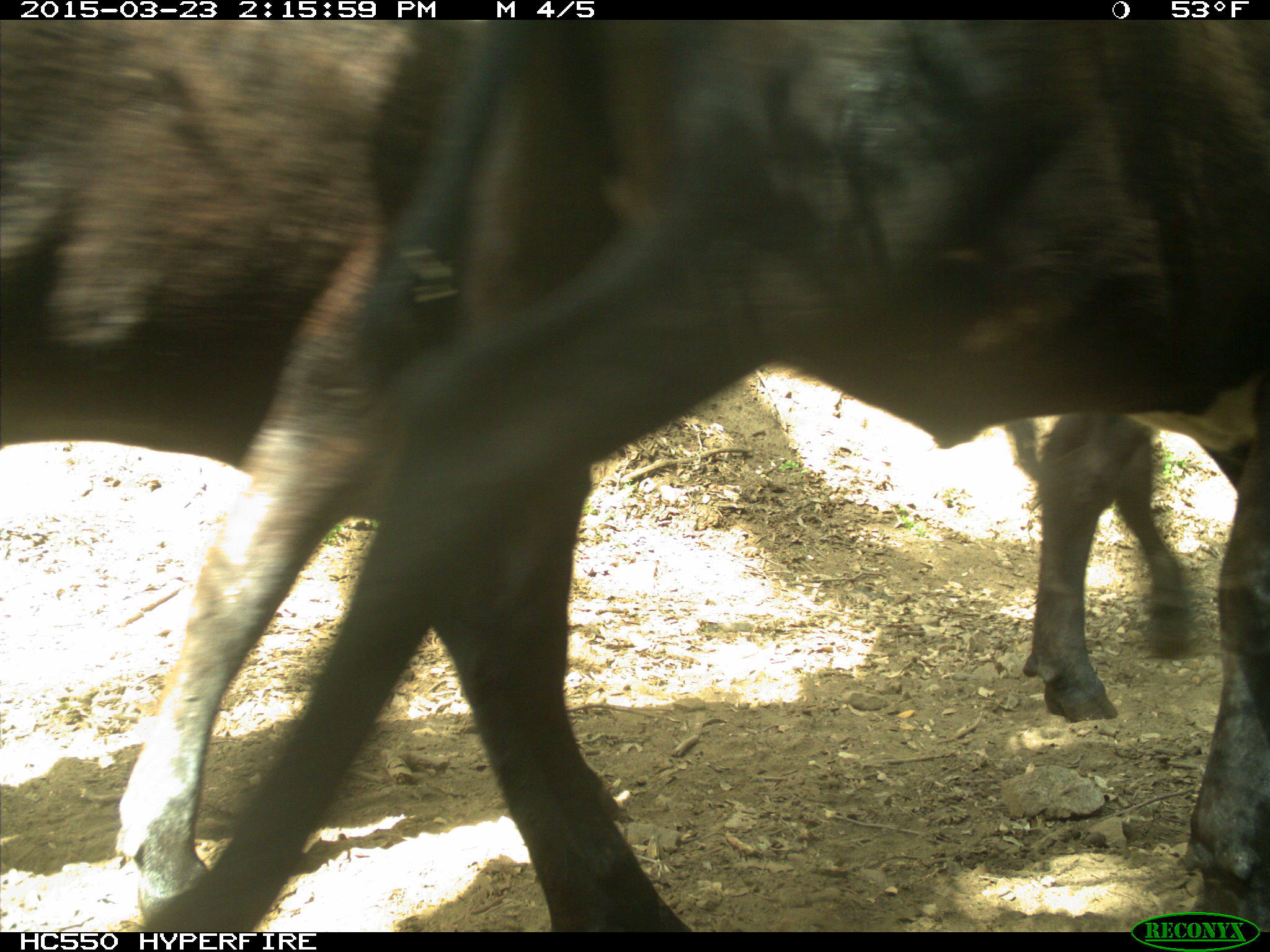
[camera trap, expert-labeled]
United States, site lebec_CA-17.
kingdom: Animalia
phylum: Chordata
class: Mammalia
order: Artiodactyla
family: Bovidae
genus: Bos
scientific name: Bos taurus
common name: domestic cow